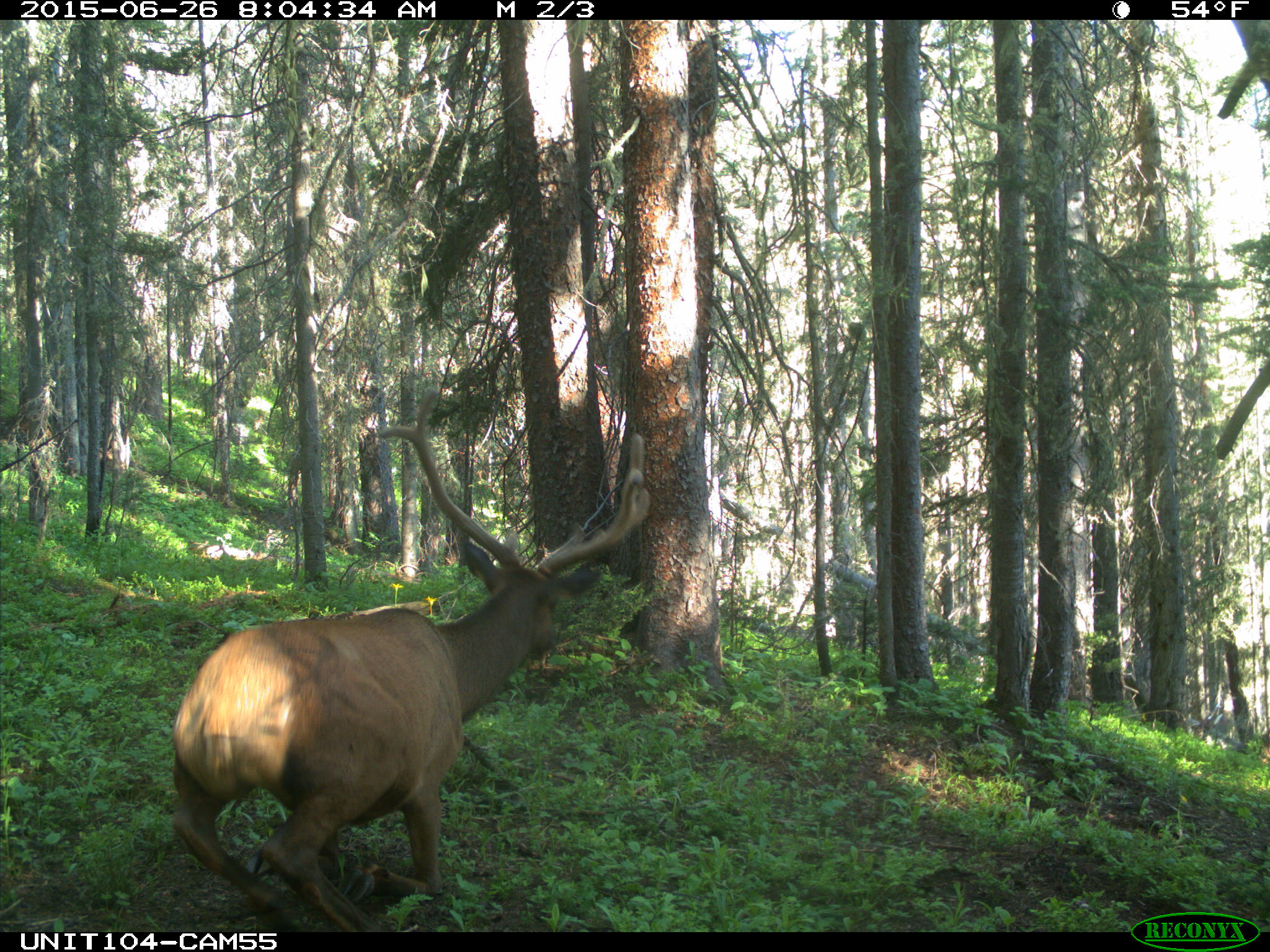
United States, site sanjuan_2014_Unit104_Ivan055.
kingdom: Animalia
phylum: Chordata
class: Mammalia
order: Artiodactyla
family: Cervidae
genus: Cervus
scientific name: Cervus elaphus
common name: red deer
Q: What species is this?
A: Cervus elaphus (red deer).